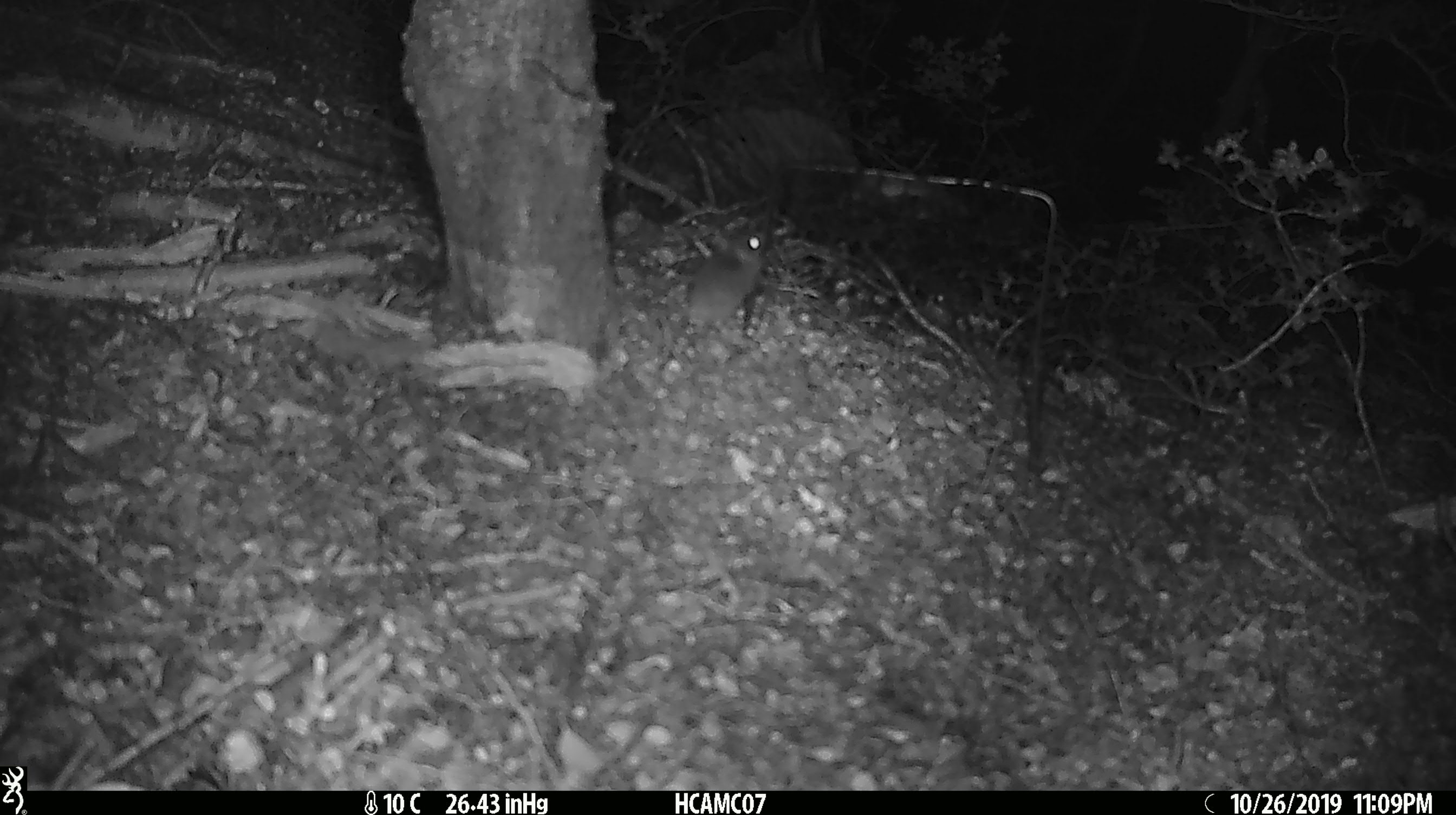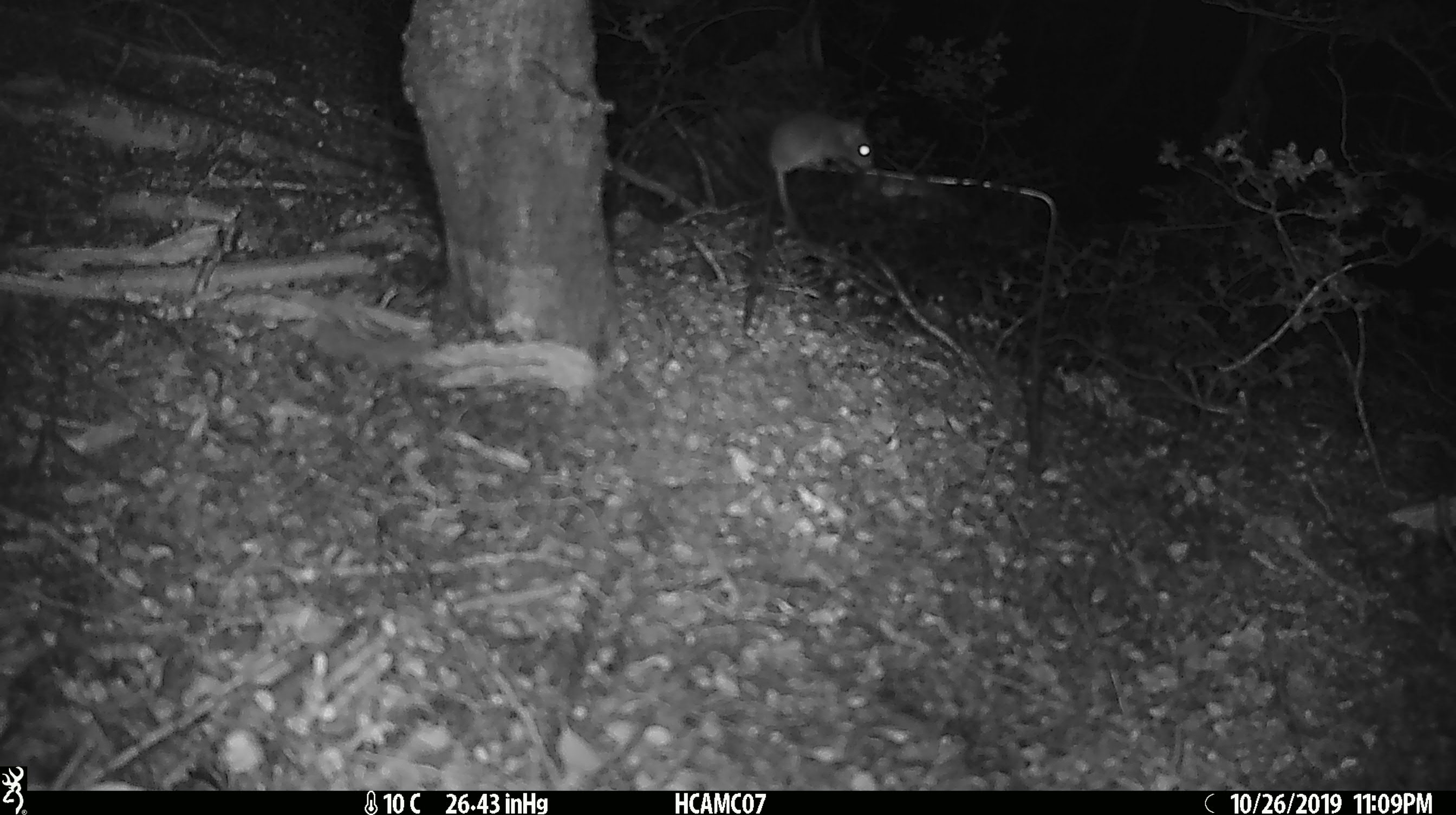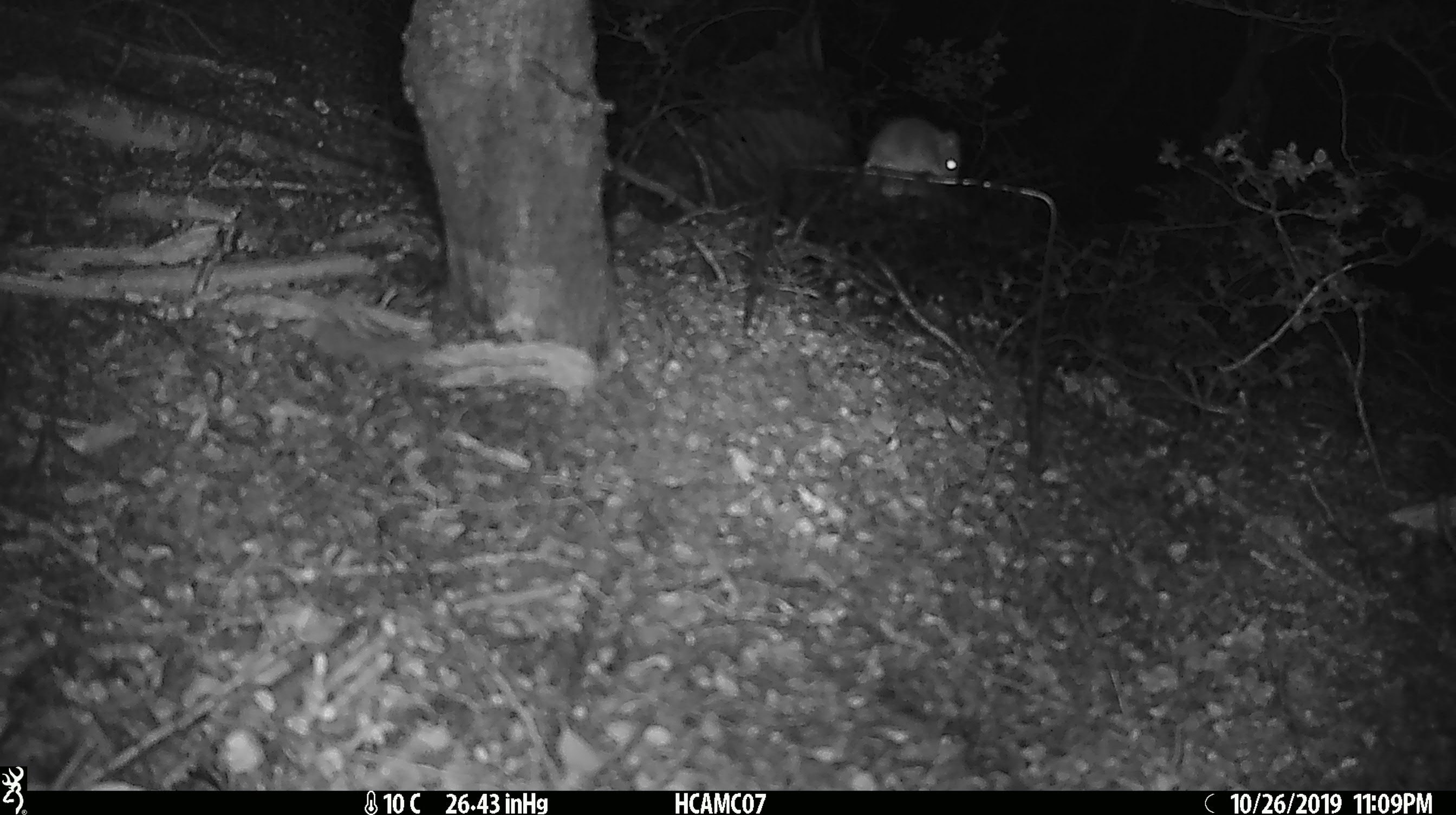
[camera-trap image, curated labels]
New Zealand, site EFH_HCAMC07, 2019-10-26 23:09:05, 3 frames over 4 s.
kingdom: Animalia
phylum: Chordata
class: Mammalia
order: Rodentia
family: Muridae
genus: Mus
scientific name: Mus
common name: mouse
Mouse (Mus).